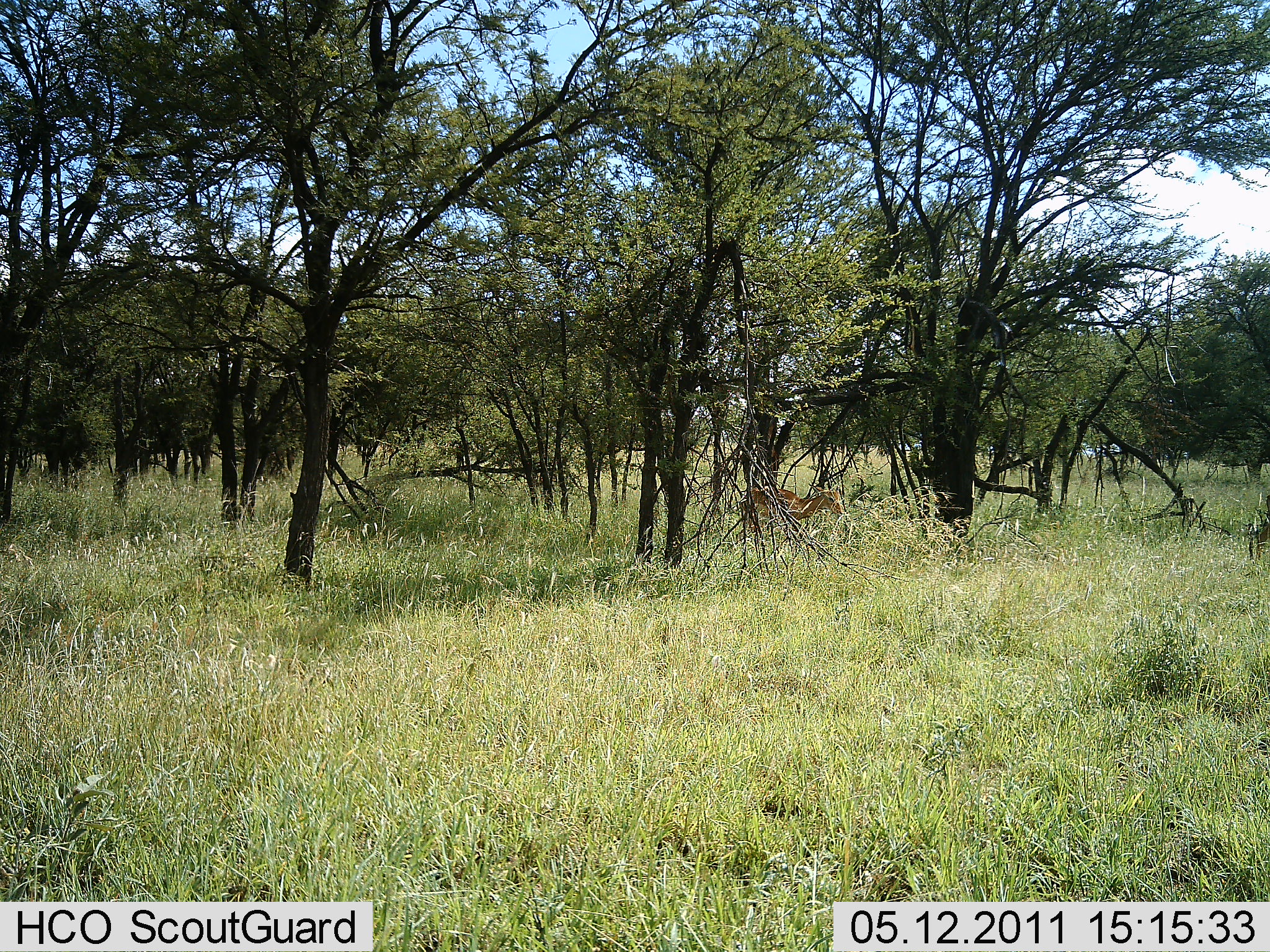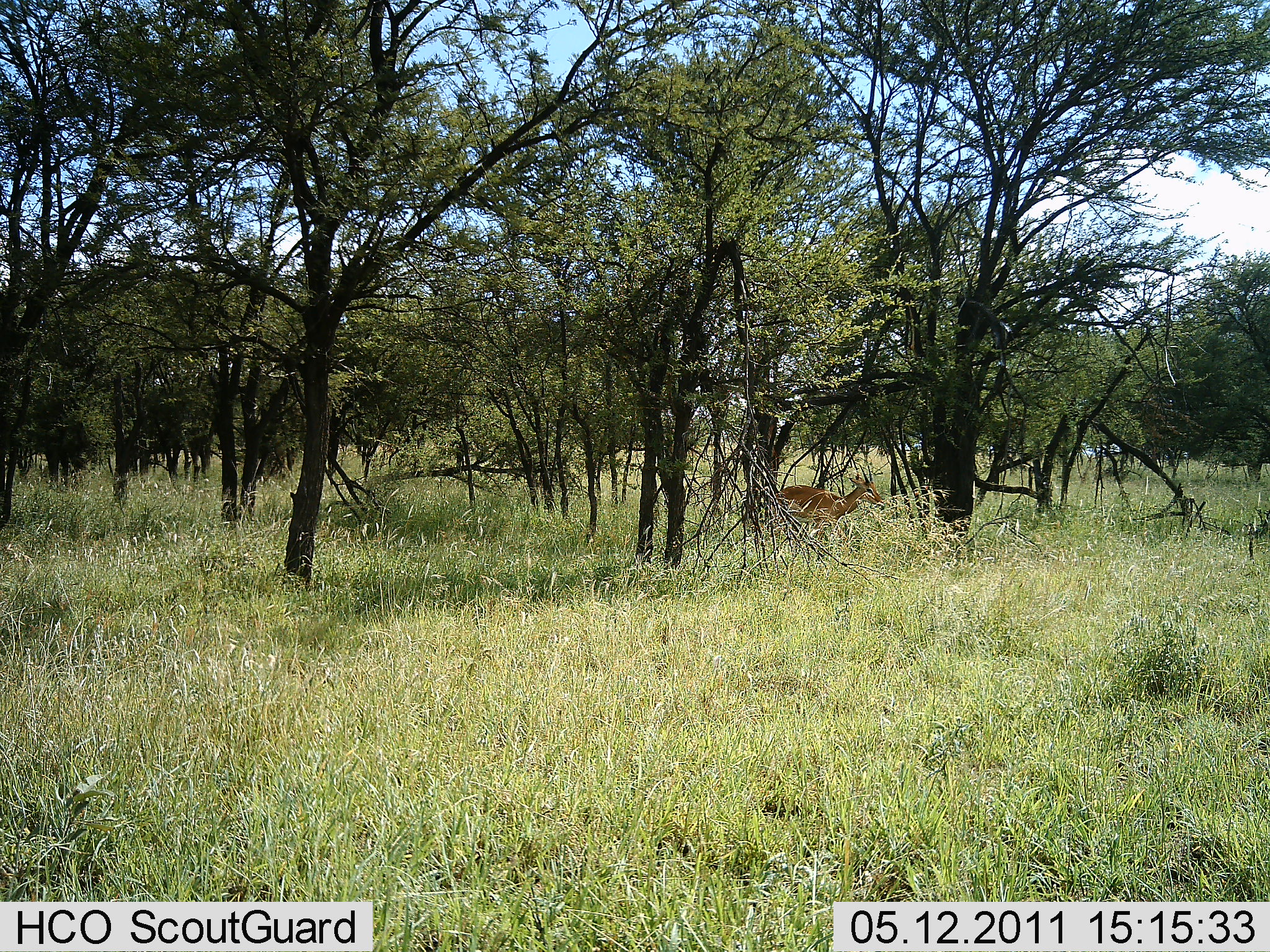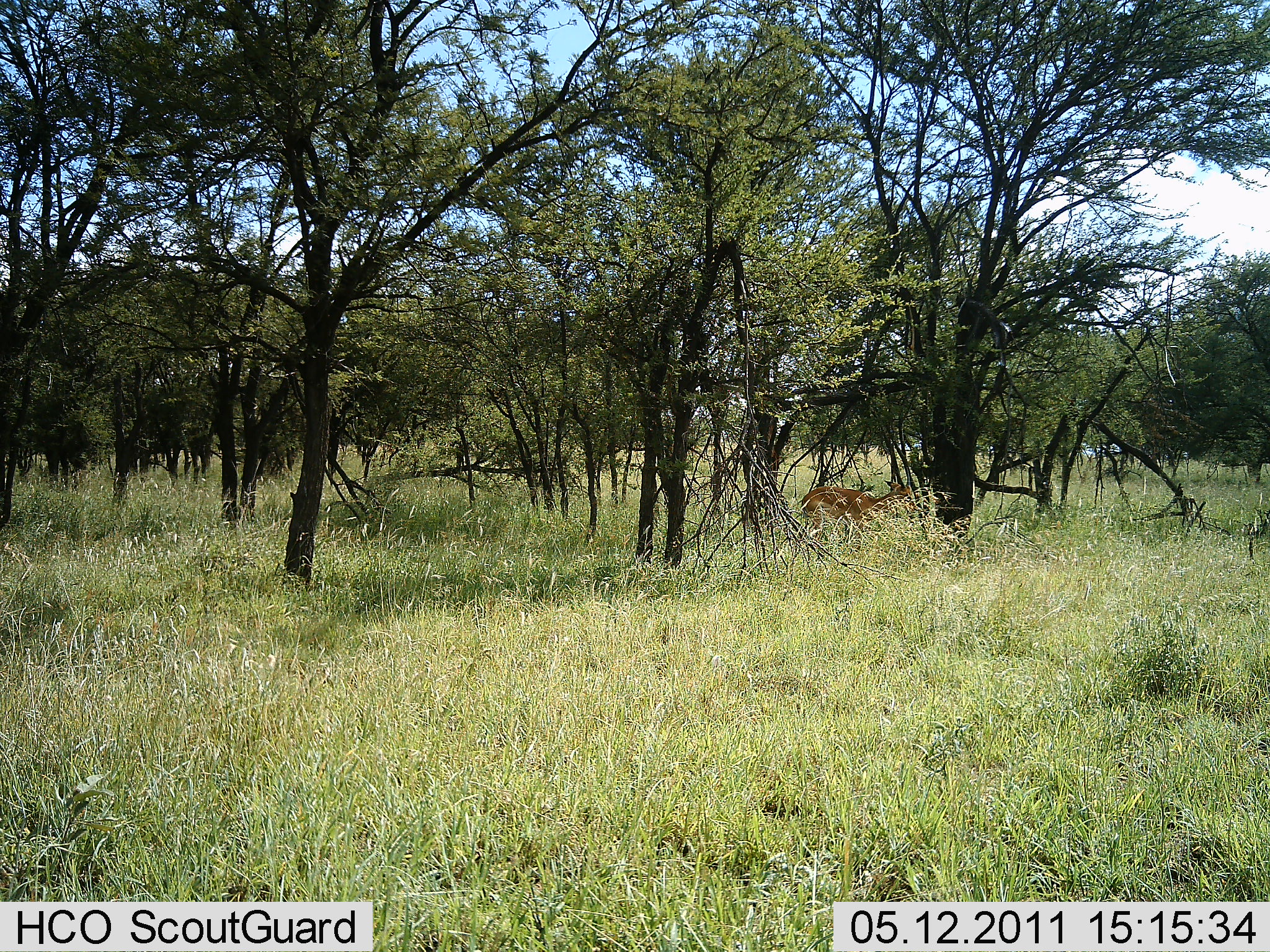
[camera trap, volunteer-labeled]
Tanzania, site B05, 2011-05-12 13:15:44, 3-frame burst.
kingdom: Animalia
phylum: Chordata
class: Mammalia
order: Artiodactyla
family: Bovidae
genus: Nanger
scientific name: Nanger granti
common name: grant's gazelle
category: gazellegrants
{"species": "gazellegrants (grant's gazelle) (Nanger granti)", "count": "1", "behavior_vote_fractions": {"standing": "0%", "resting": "0%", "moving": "100%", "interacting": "0%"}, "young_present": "0%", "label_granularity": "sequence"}